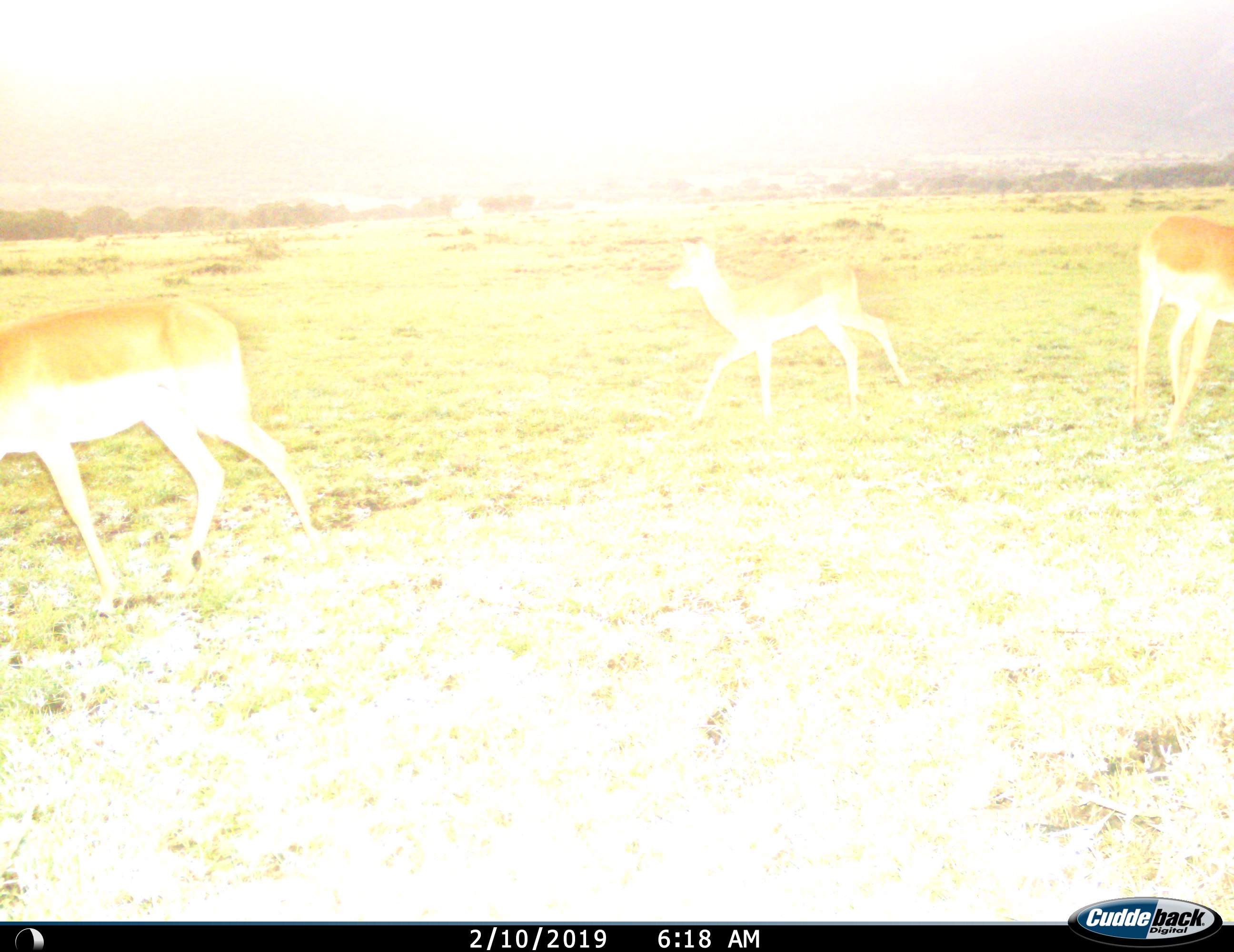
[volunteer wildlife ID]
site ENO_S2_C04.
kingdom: Animalia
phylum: Chordata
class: Mammalia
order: Artiodactyla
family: Bovidae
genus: Aepyceros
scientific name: Aepyceros melampus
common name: impala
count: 3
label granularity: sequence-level